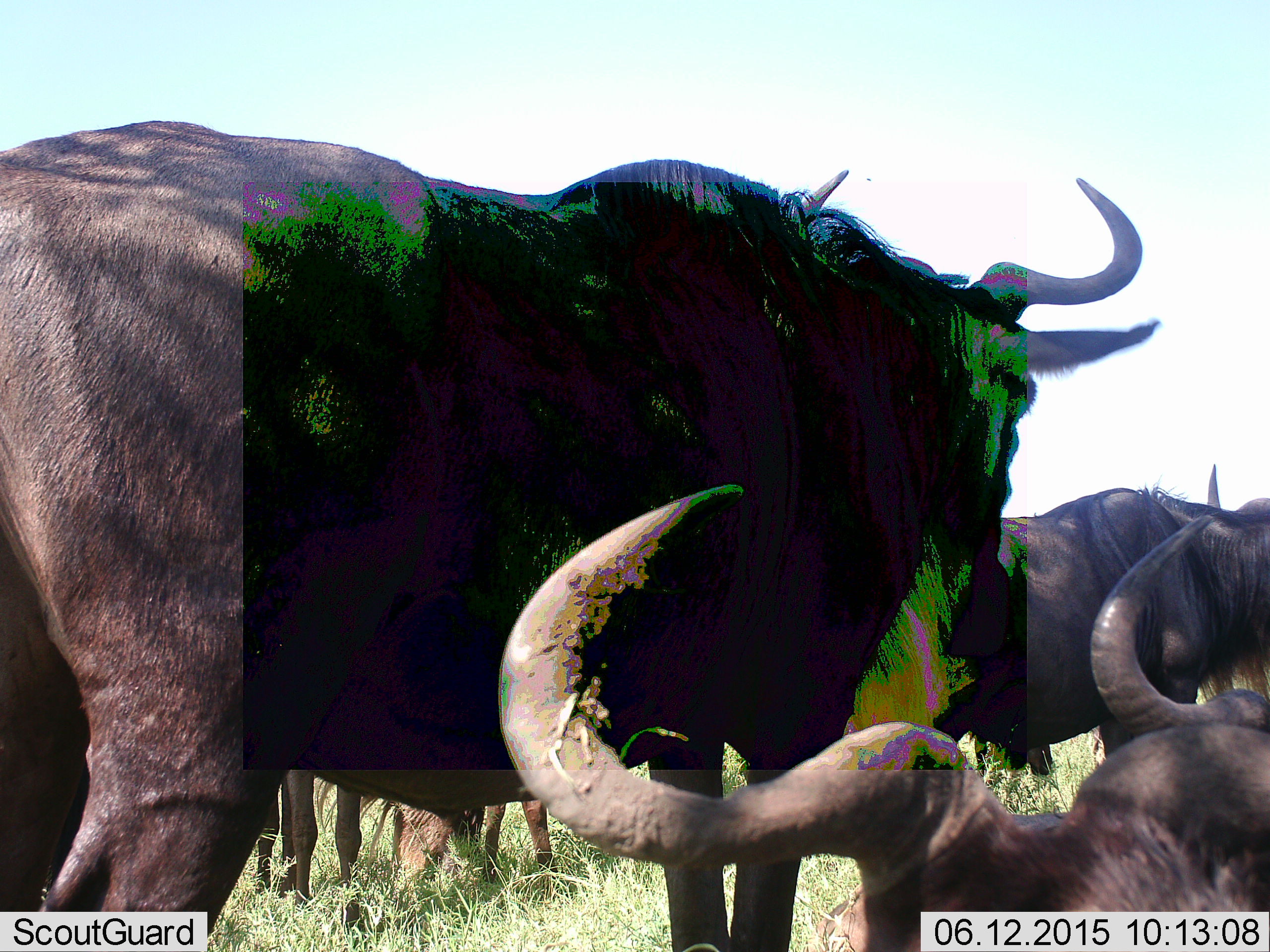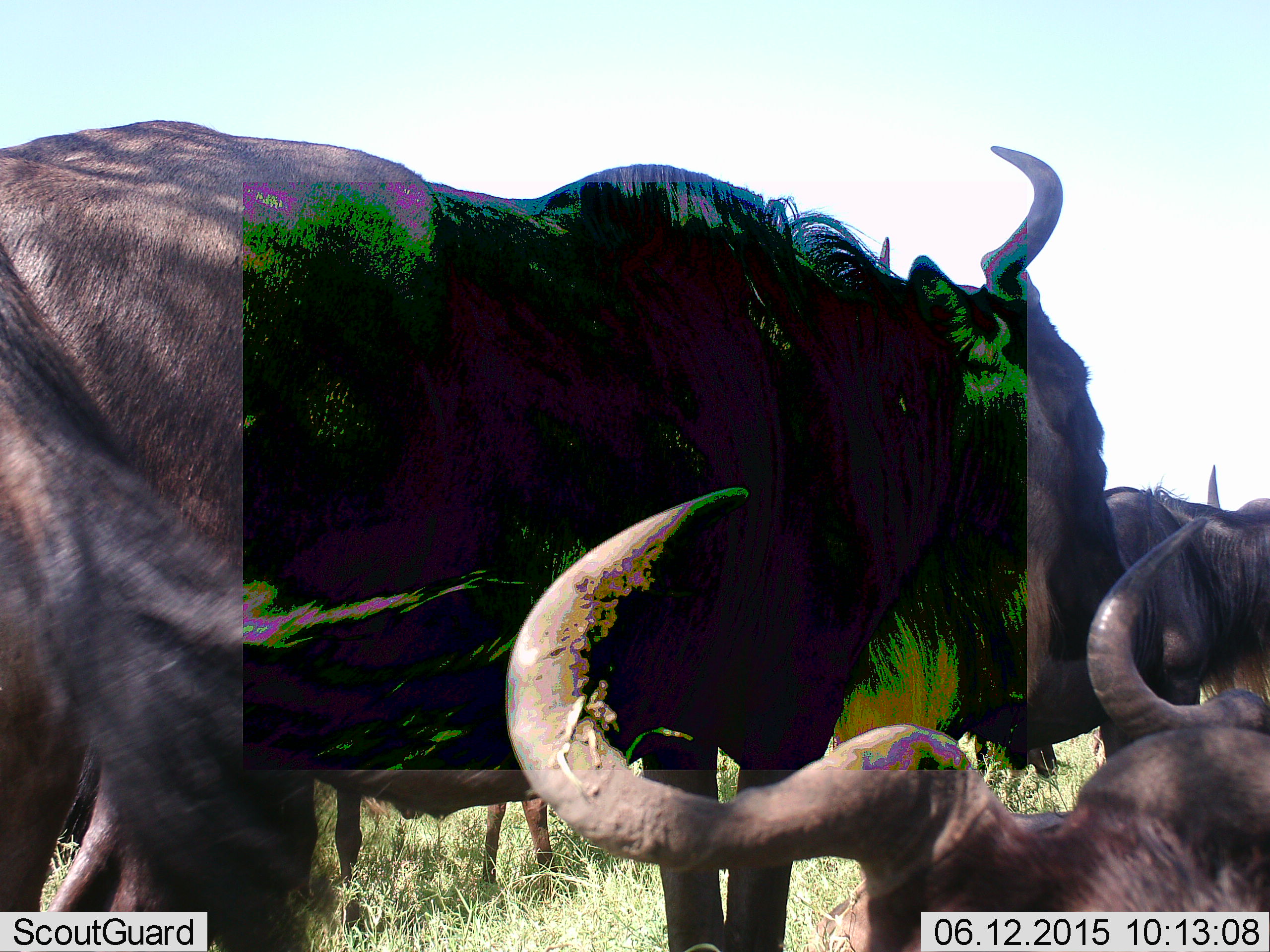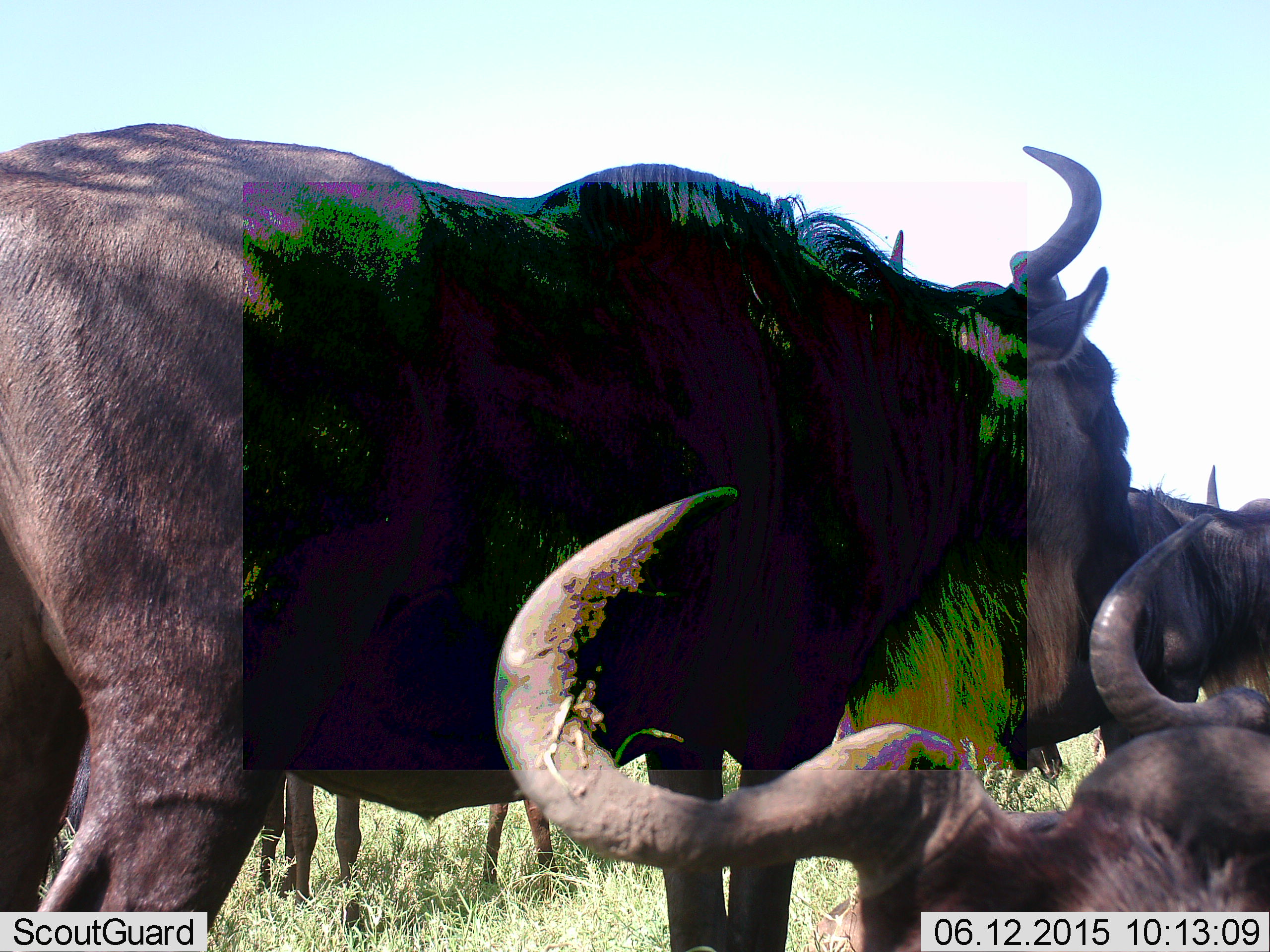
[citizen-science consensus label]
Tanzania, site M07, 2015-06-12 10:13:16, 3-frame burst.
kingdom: Animalia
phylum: Chordata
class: Mammalia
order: Artiodactyla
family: Bovidae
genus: Connochaetes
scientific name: Connochaetes taurinus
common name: blue wildebeest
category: wildebeest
Wildebeest (blue wildebeest) (Connochaetes taurinus), count 4. Behavior (volunteer vote fractions): standing 80%, resting 70%, moving 20%, interacting 0%. Young present (vote fraction): 10%. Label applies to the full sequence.